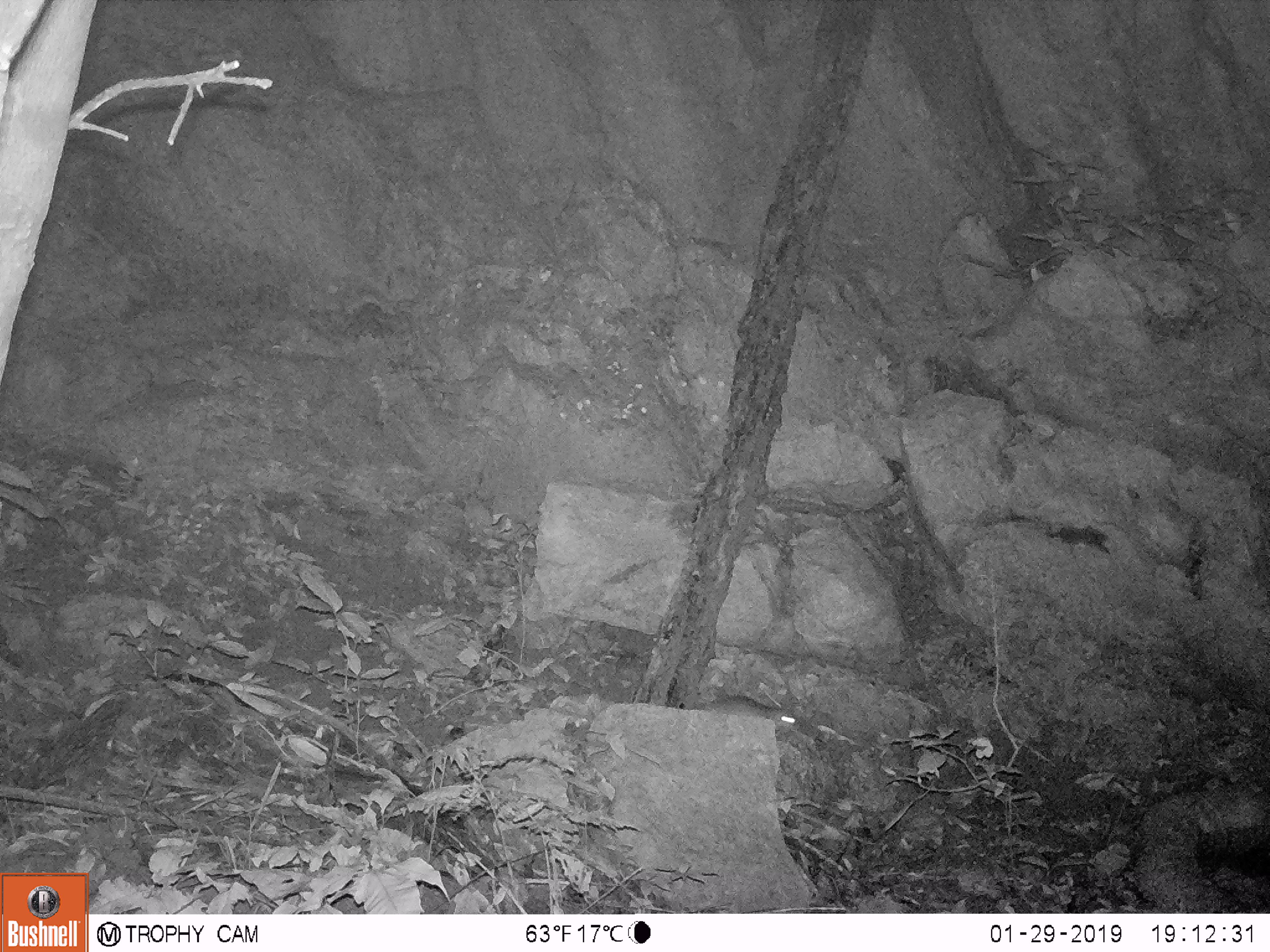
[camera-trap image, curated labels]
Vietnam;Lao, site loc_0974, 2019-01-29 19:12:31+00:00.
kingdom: Animalia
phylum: Chordata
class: Mammalia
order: Rodentia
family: Muridae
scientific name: Muridae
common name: old-world mice and rats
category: unidentified murid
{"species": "unidentified murid (old-world mice and rats) (Muridae)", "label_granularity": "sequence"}